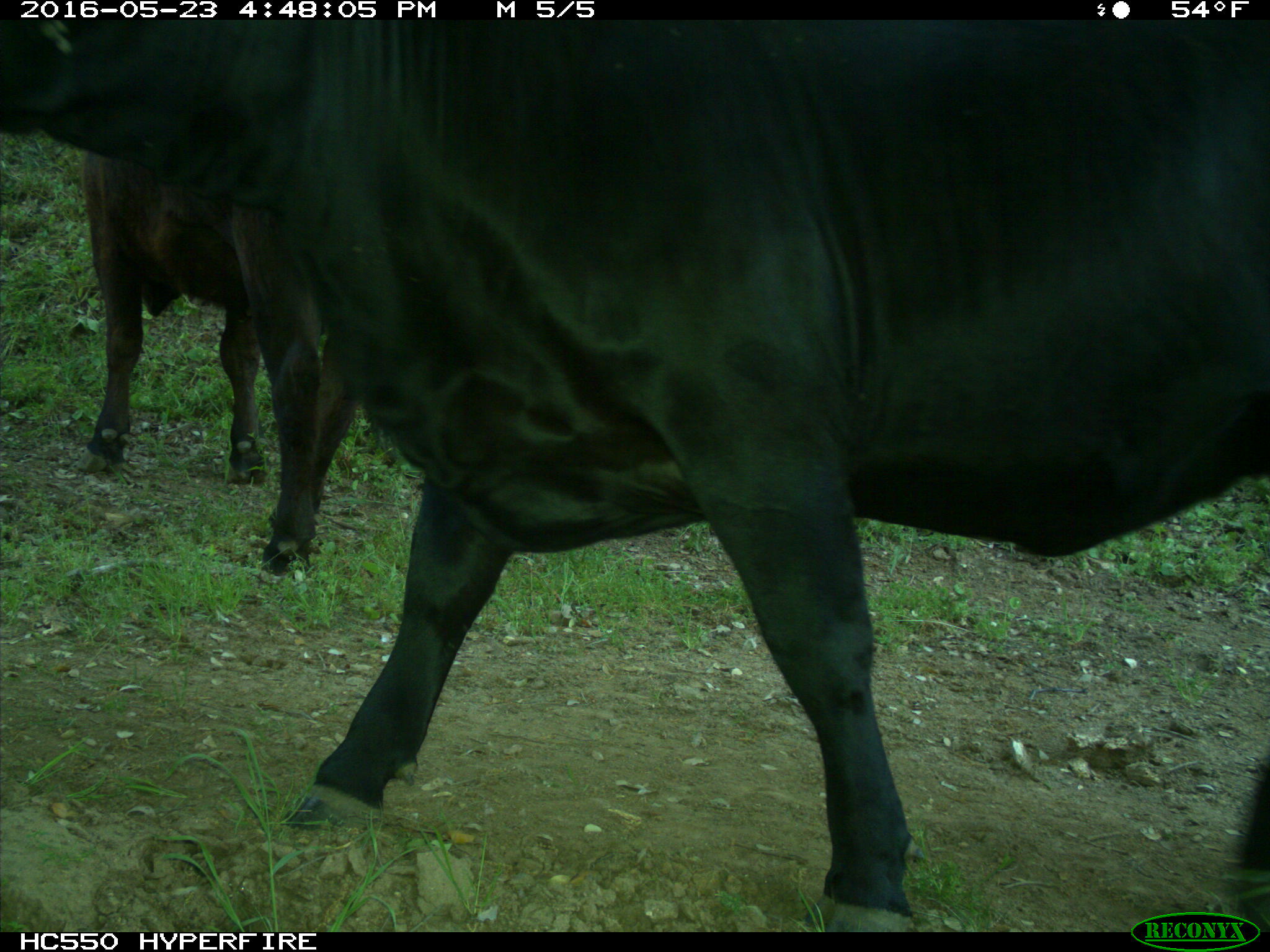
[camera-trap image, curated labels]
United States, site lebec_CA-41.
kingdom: Animalia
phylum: Chordata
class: Mammalia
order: Artiodactyla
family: Bovidae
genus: Bos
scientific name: Bos taurus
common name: domestic cow